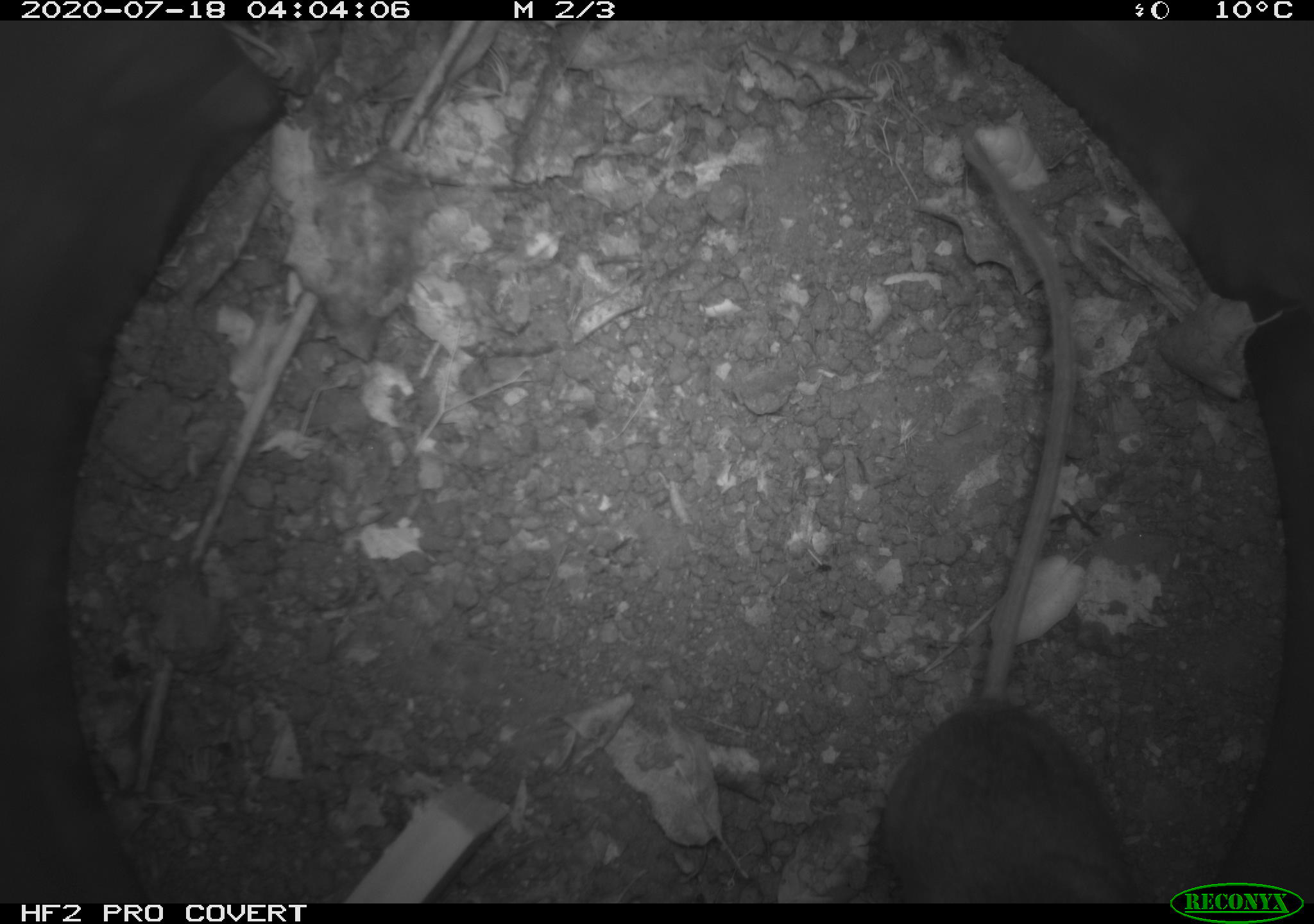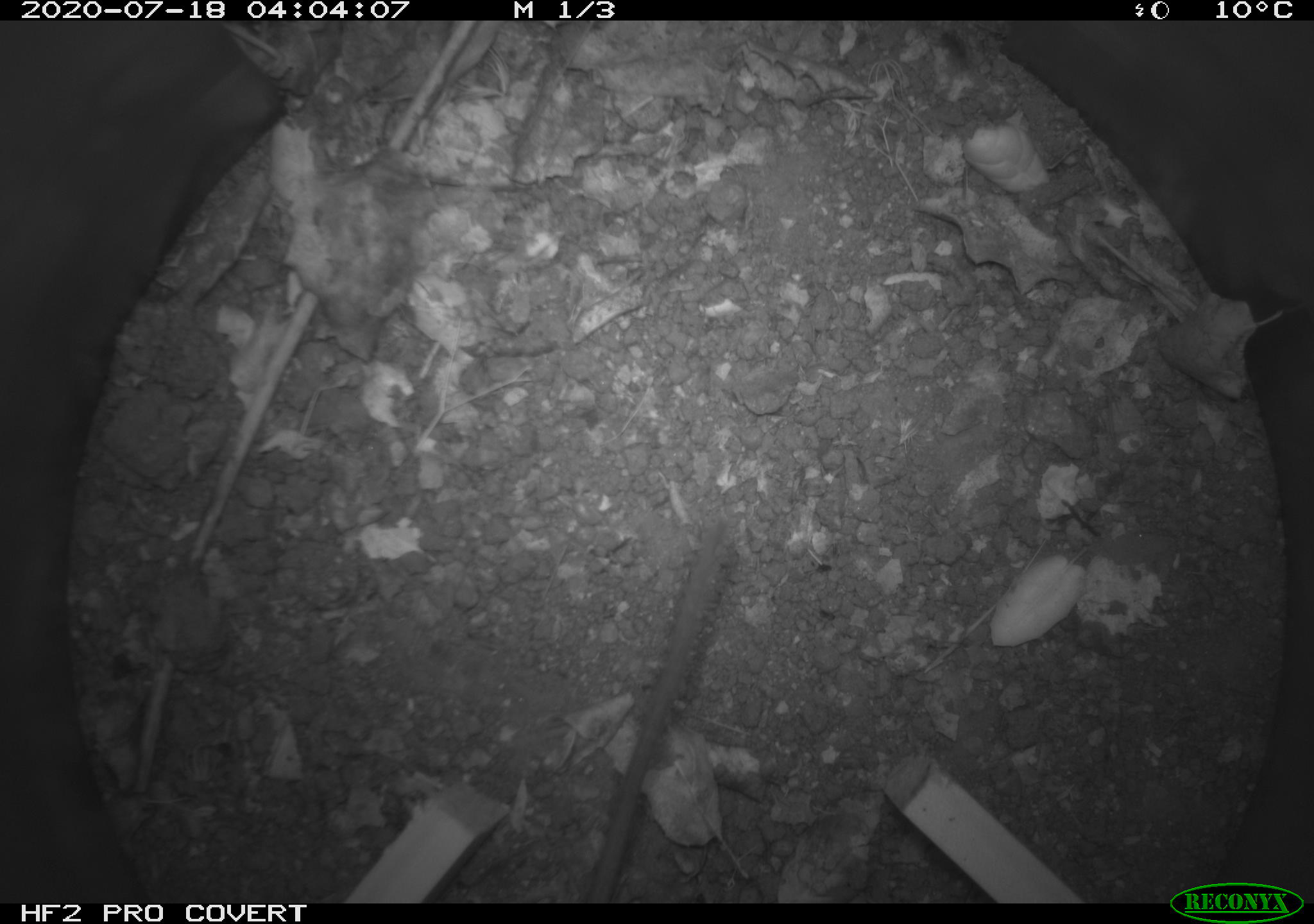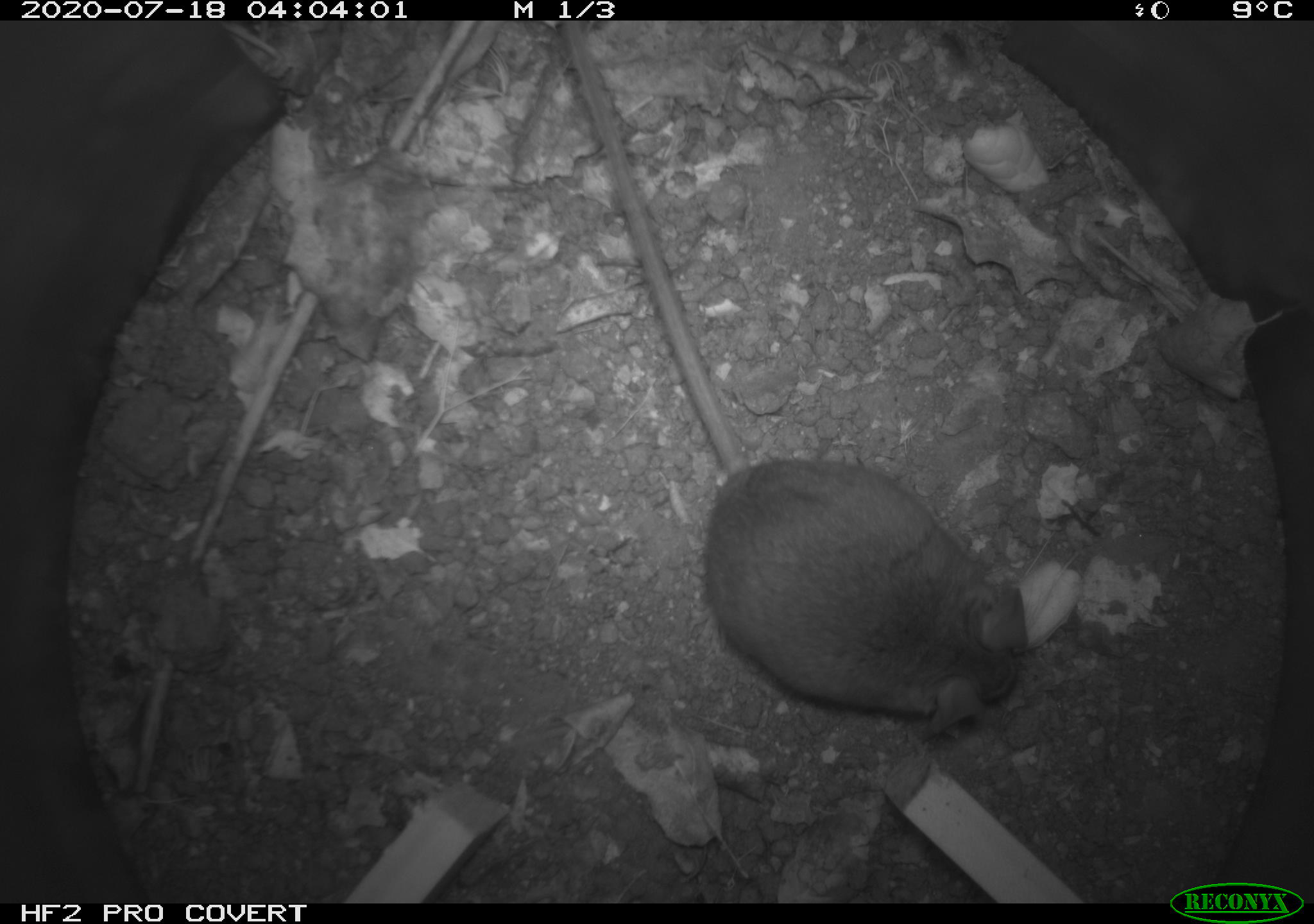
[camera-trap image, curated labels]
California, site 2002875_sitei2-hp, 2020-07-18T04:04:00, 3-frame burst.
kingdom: Animalia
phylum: Chordata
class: Mammalia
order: Rodentia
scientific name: Rodentia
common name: rodent